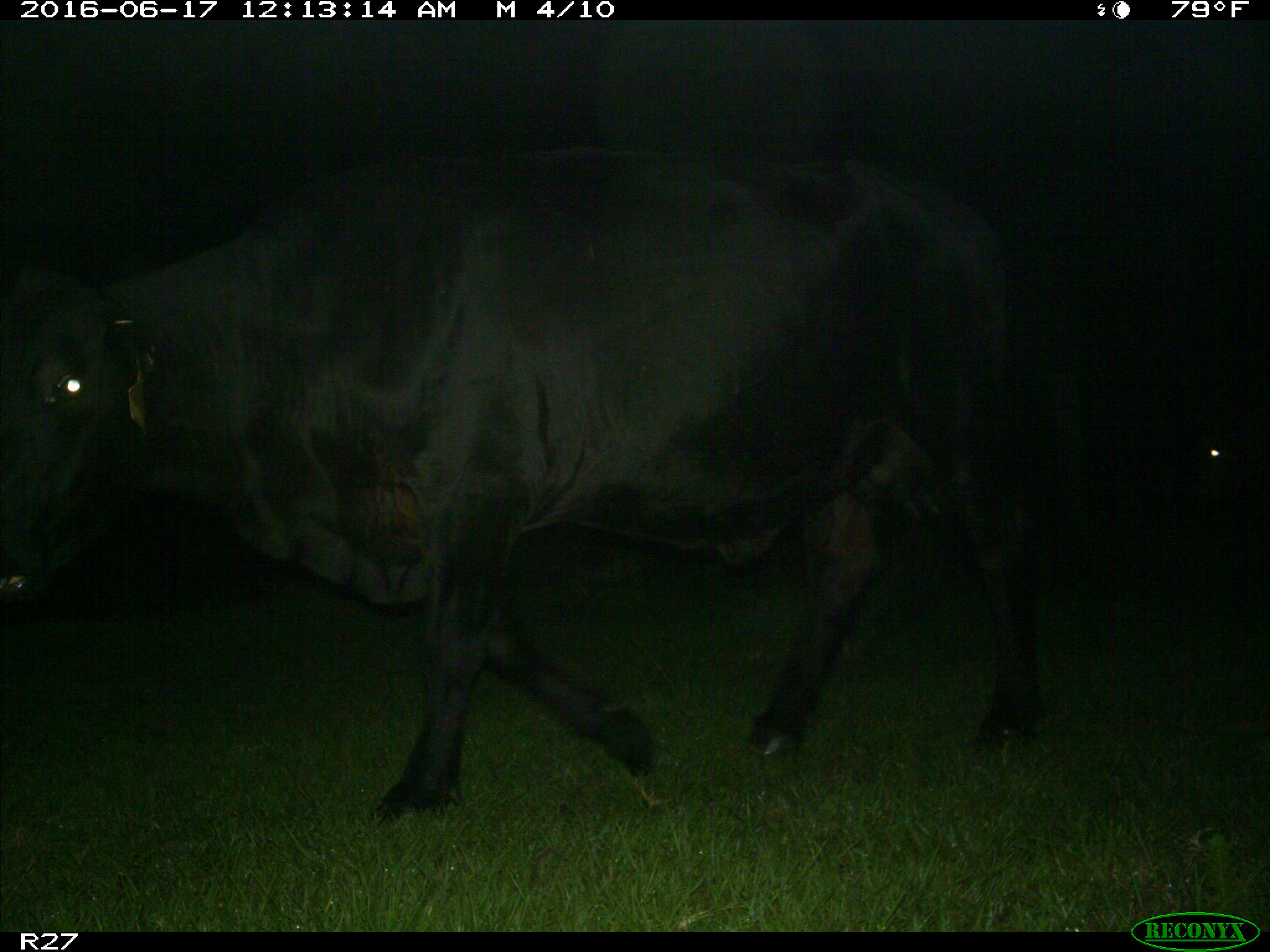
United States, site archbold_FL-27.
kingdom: Animalia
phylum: Chordata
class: Mammalia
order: Artiodactyla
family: Bovidae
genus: Bos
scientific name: Bos taurus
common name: domestic cow